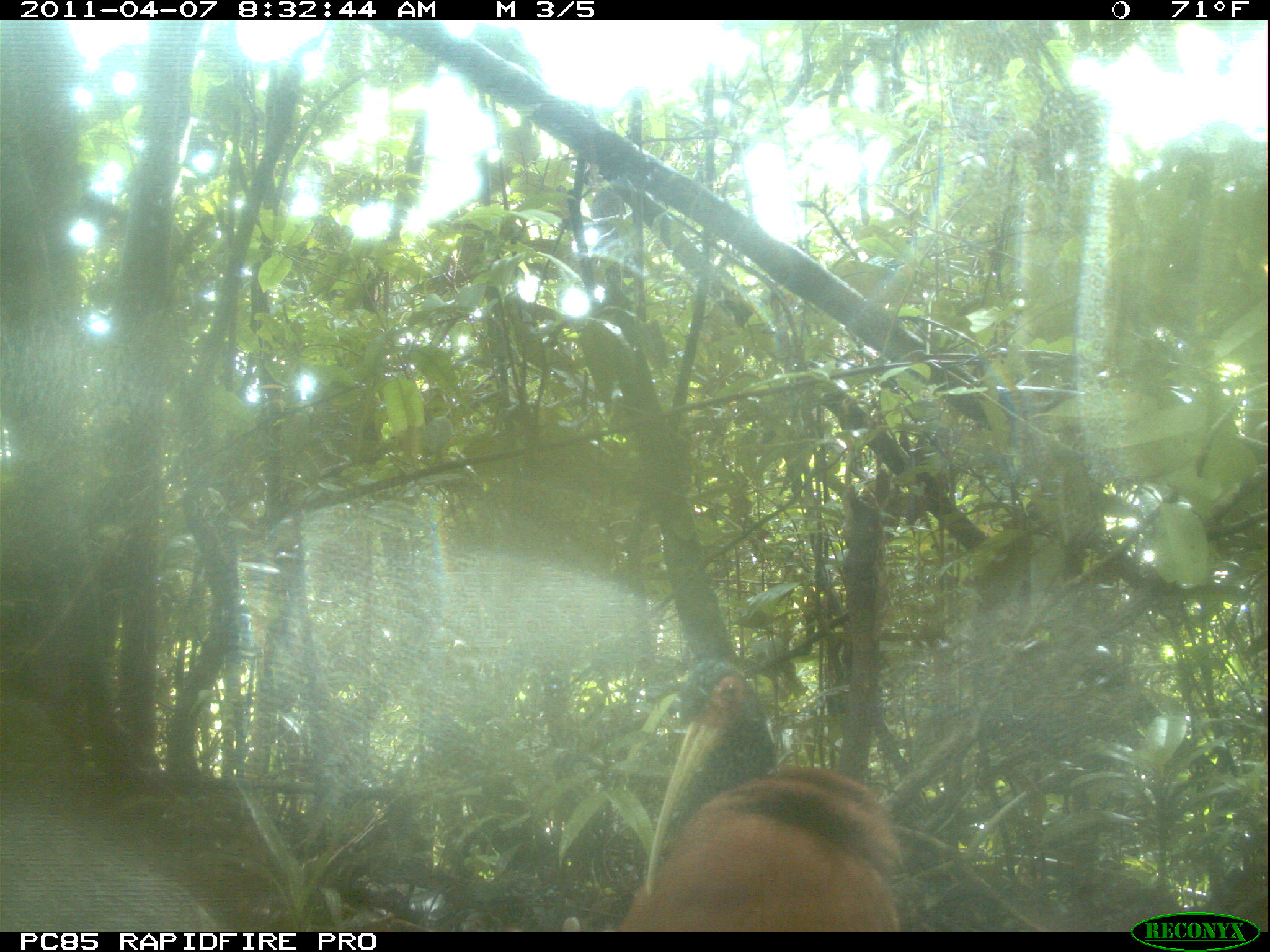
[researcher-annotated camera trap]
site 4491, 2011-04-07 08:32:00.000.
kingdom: Animalia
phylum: Chordata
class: Aves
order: Pelecaniformes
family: Threskiornithidae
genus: Lophotibis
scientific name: Lophotibis cristata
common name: madagascan ibis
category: lophotibis cristataa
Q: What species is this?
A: Lophotibis cristataa (madagascan ibis) (Lophotibis cristata).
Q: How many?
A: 2.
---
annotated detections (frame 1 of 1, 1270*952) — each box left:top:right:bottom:
lophotibis cristataa: 614:656:902:930